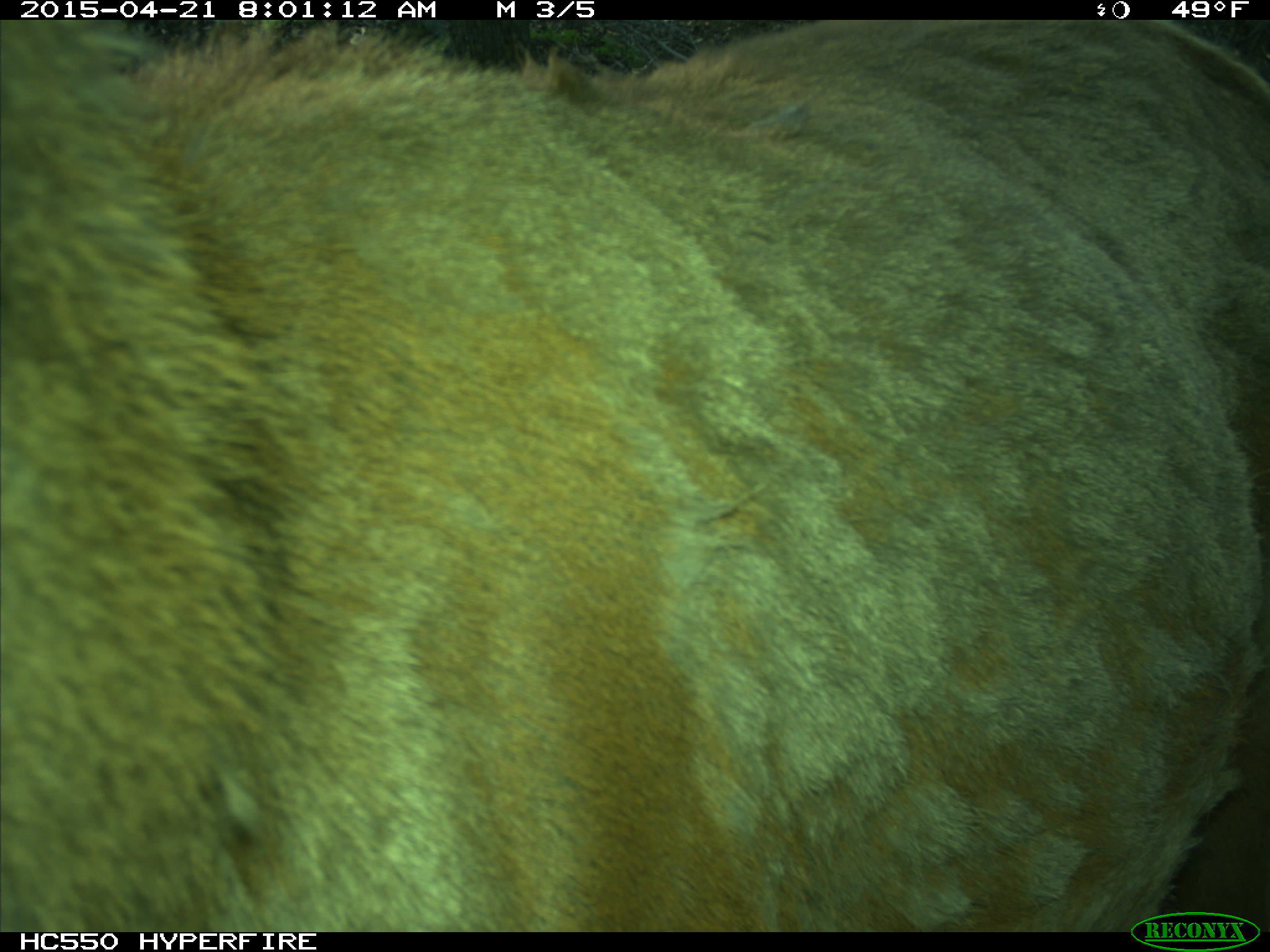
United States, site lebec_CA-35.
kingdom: Animalia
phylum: Chordata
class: Mammalia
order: Artiodactyla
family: Cervidae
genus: Cervus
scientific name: Cervus canadensis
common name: elk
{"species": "Cervus canadensis (elk)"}